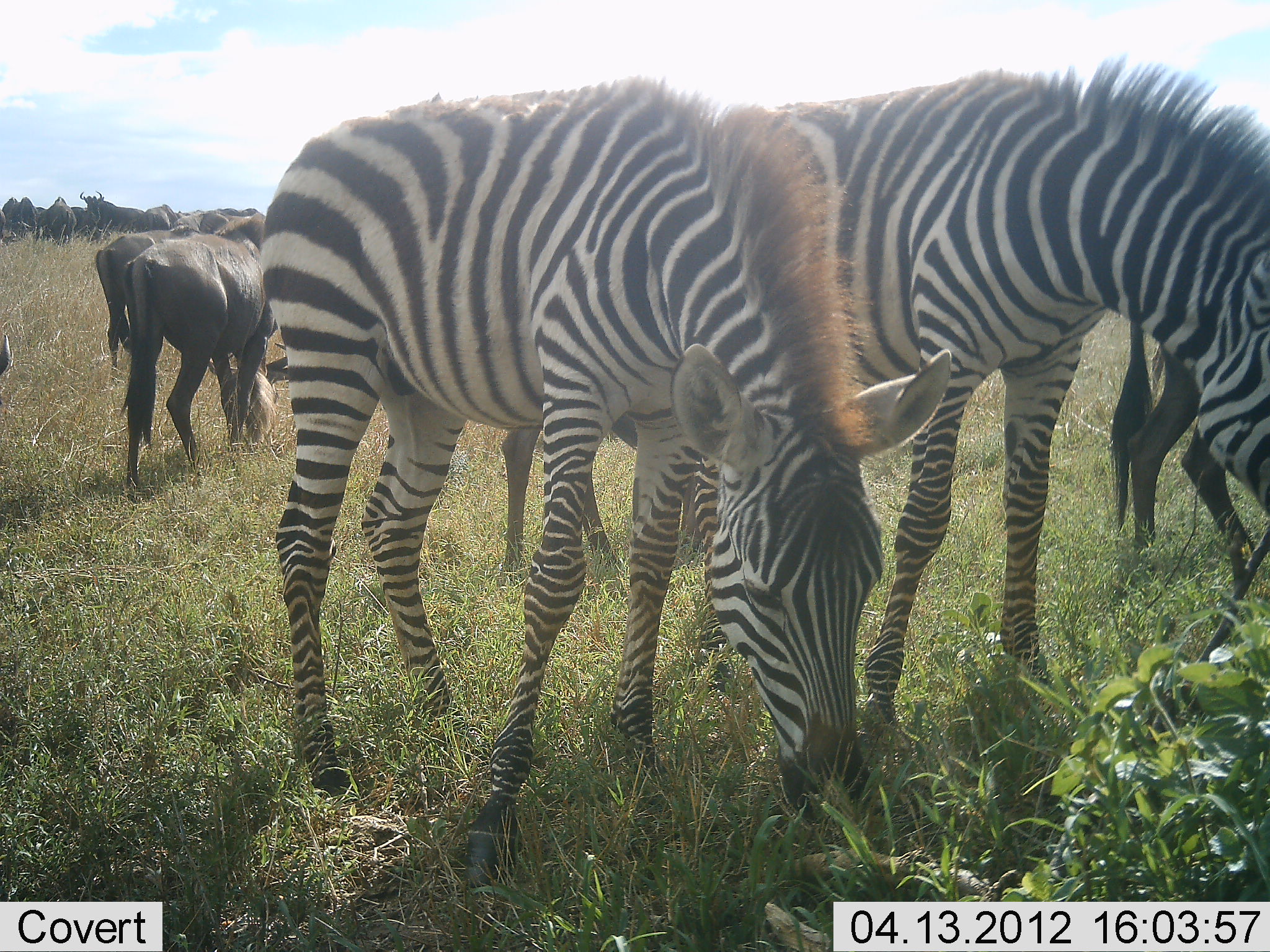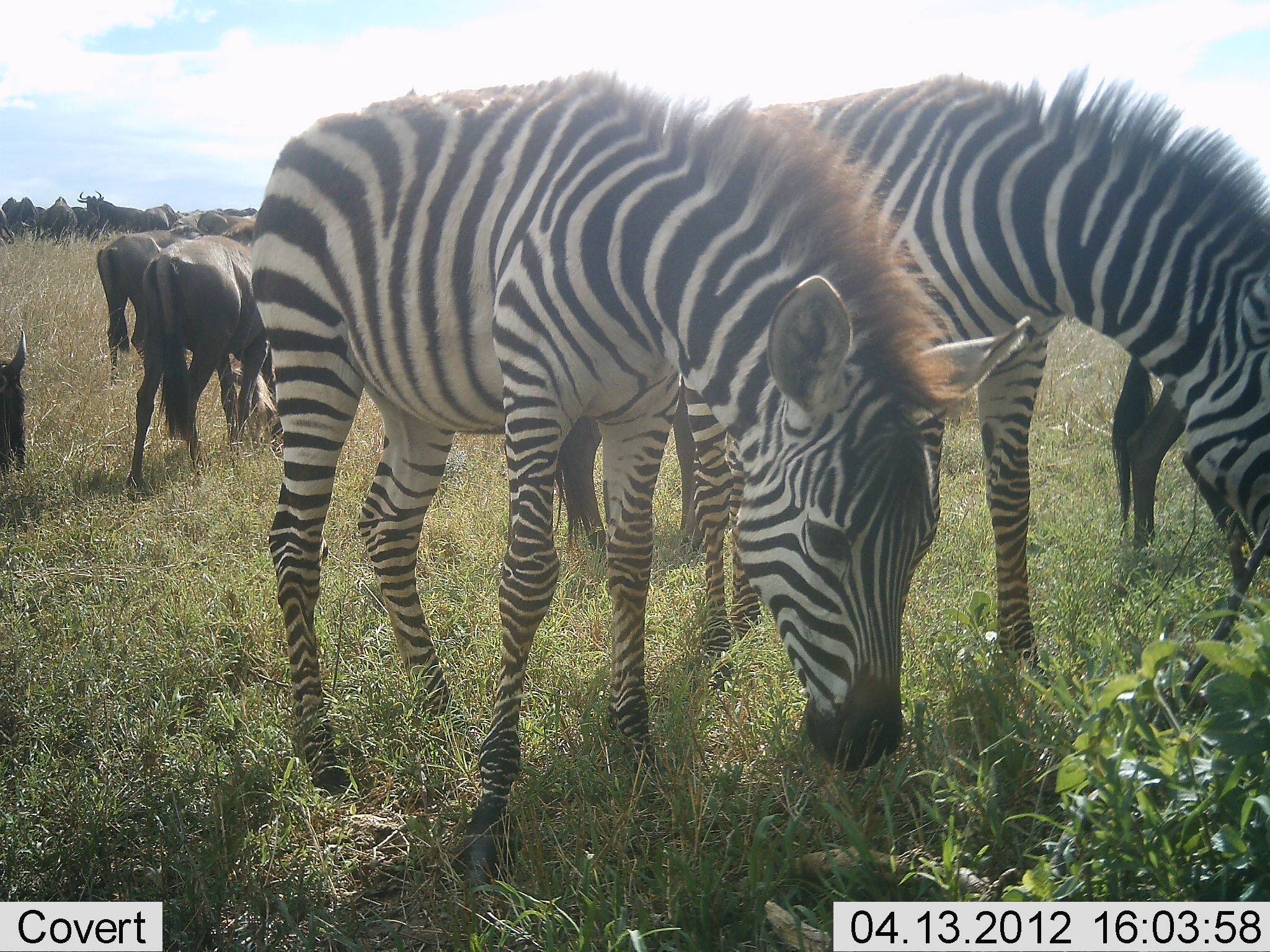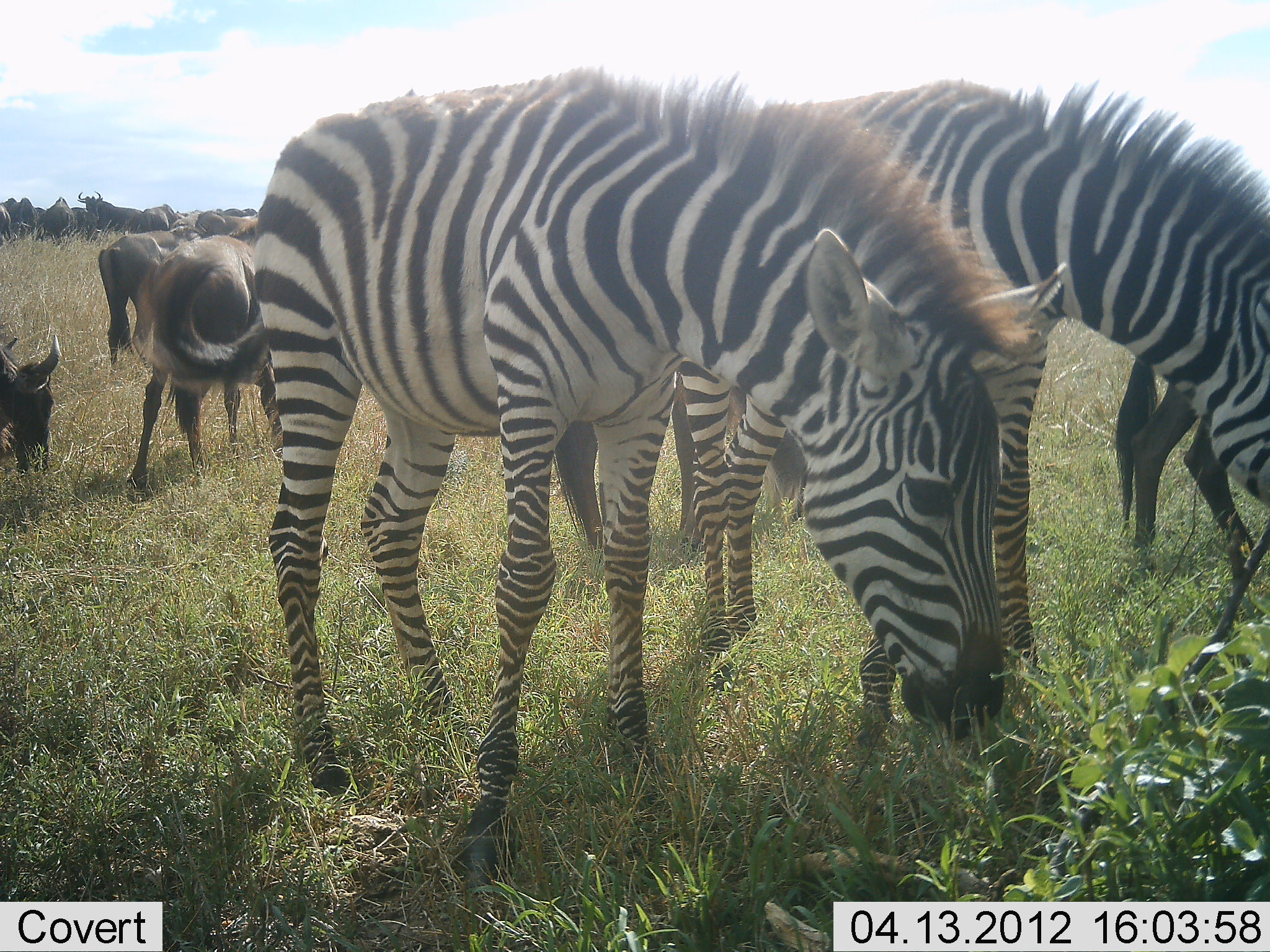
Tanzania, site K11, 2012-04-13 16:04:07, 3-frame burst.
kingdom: Animalia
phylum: Chordata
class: Mammalia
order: Artiodactyla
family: Bovidae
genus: Connochaetes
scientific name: Connochaetes taurinus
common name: blue wildebeest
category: wildebeest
Wildebeest (blue wildebeest) (Connochaetes taurinus), count 11-50. Behavior (volunteer vote fractions): standing 43%, resting 7%, moving 57%, interacting 7%. Young present (vote fraction): 0%. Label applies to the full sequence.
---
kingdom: Animalia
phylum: Chordata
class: Mammalia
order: Perissodactyla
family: Equidae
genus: Equus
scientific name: Equus quagga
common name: plains zebra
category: zebra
Zebra (plains zebra) (Equus quagga), count 2. Behavior (volunteer vote fractions): standing 12%, resting 0%, moving 0%, interacting 0%. Young present (vote fraction): 19%. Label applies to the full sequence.